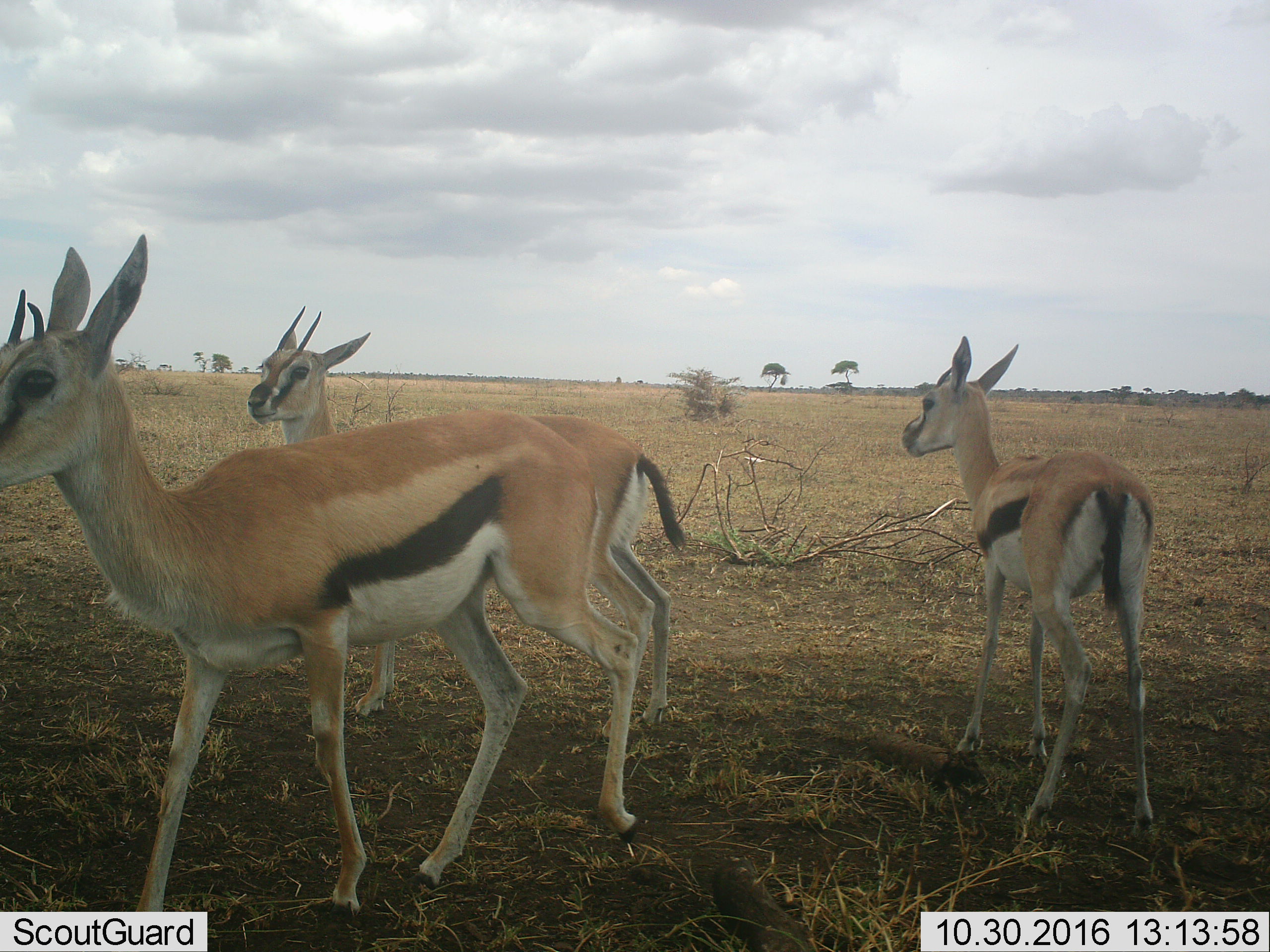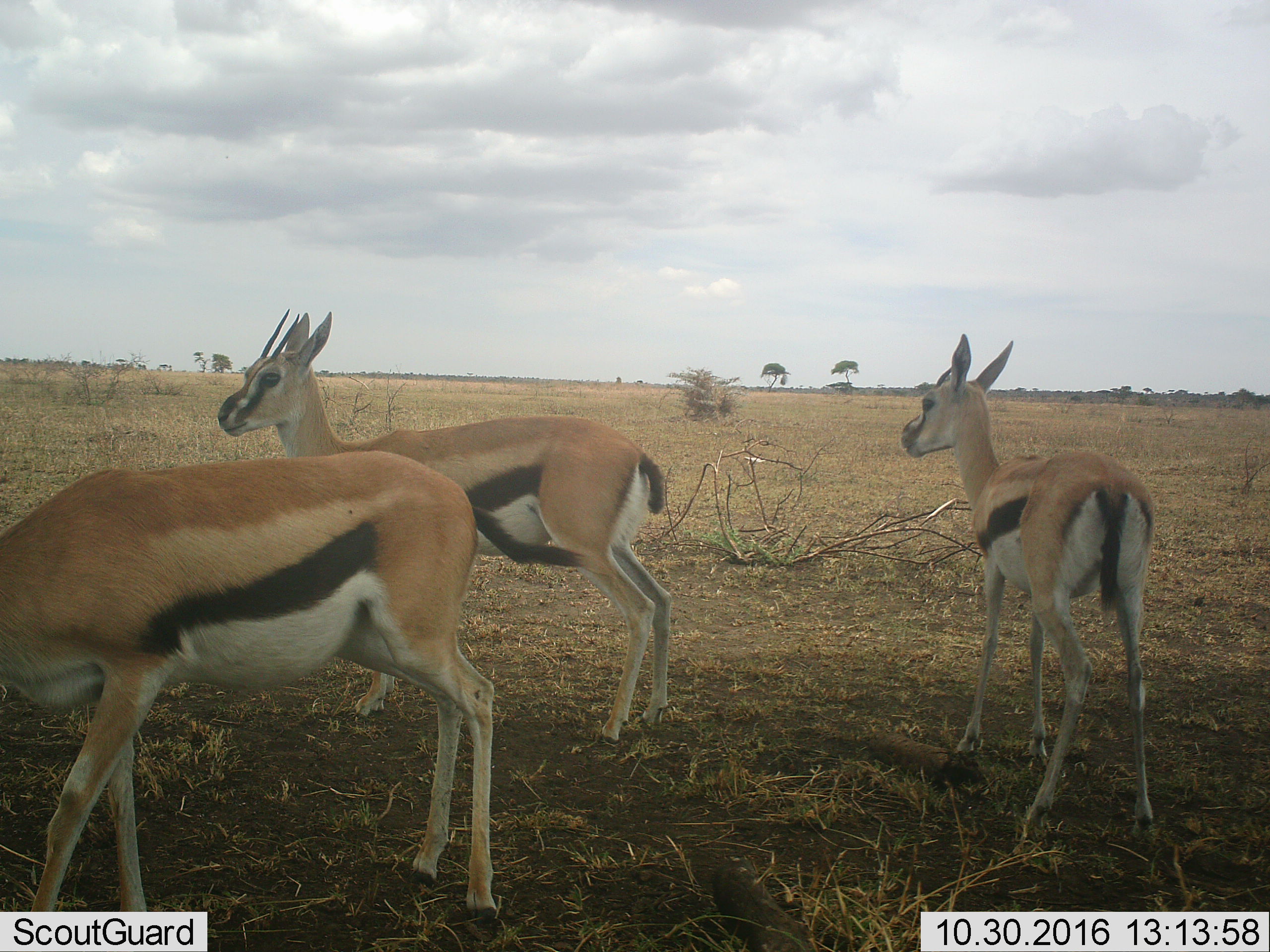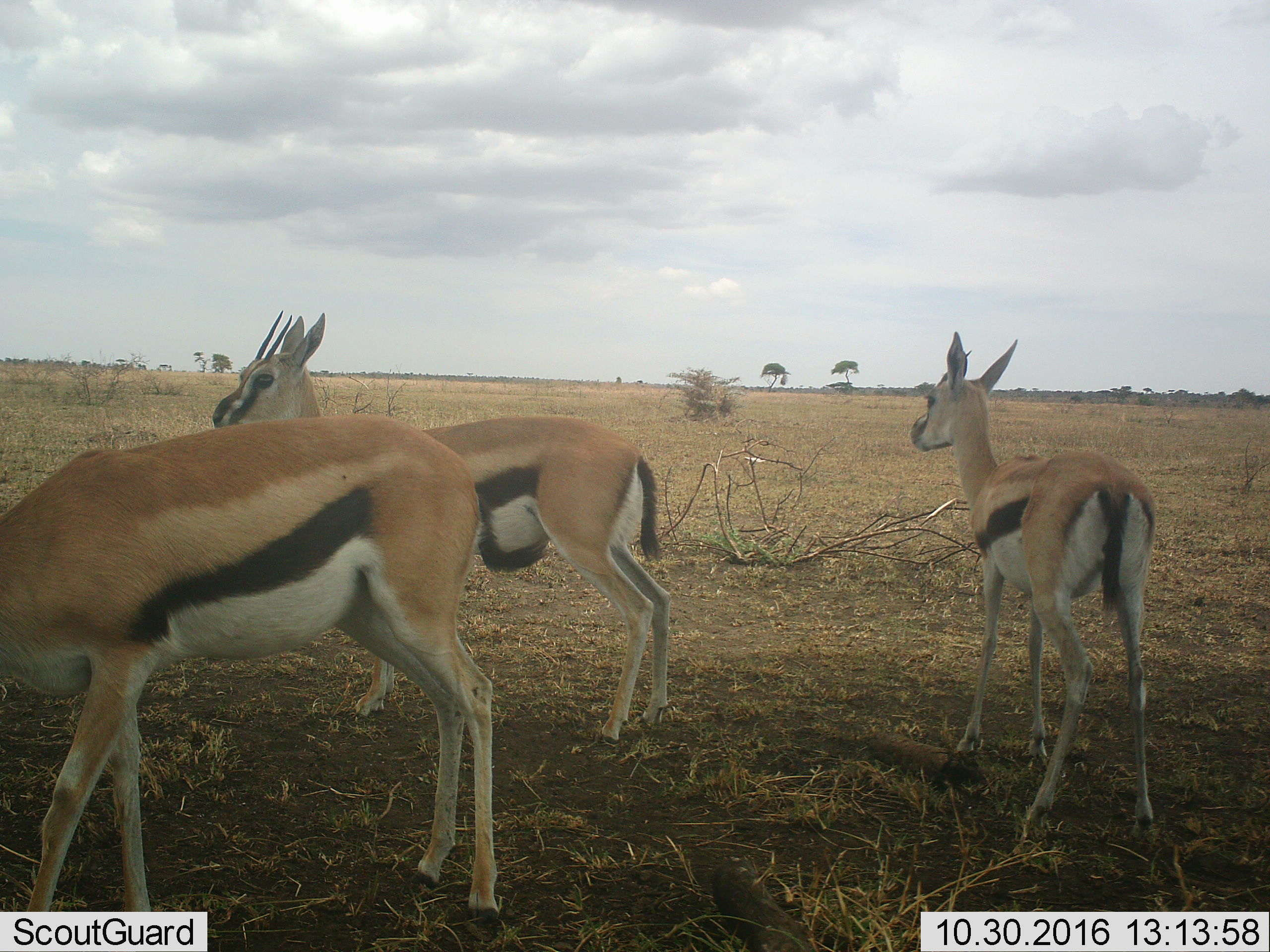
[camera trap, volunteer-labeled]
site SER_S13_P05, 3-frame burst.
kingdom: Animalia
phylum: Chordata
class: Mammalia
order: Artiodactyla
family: Bovidae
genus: Eudorcas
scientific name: Eudorcas thomsonii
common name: thomson's gazelle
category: gazellethomsons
Gazellethomsons (thomson's gazelle) (Eudorcas thomsonii), count 3. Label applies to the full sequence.